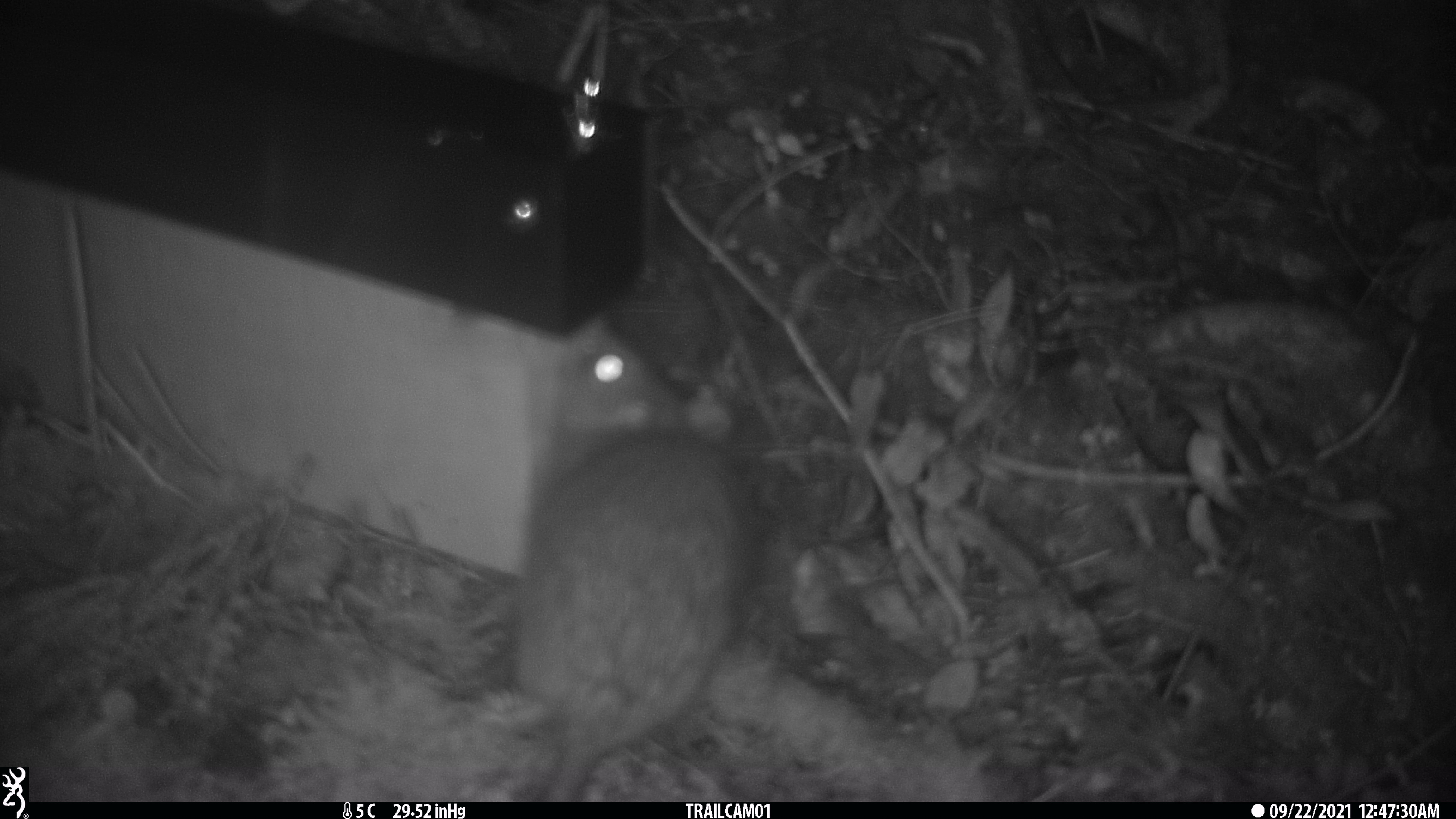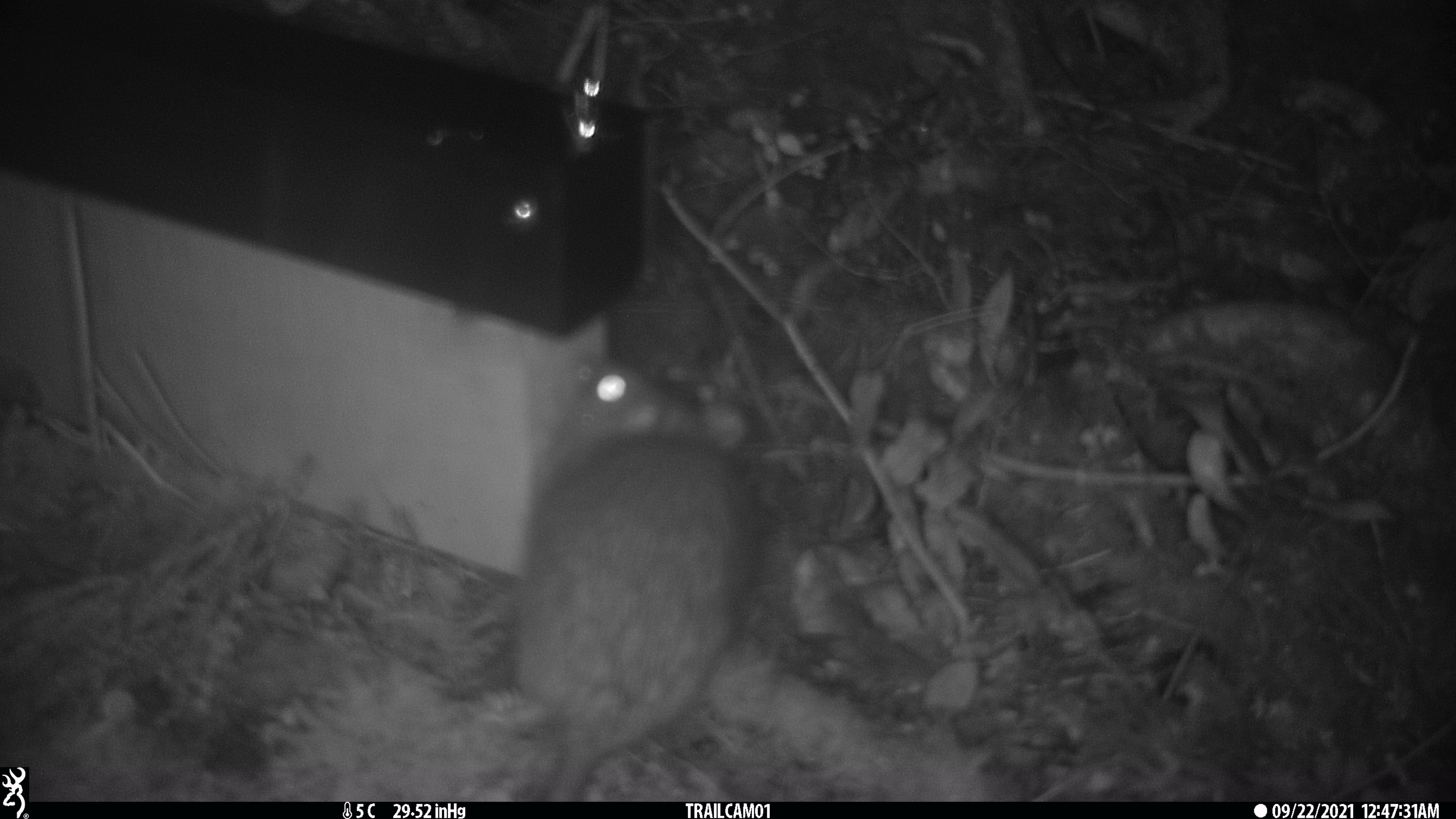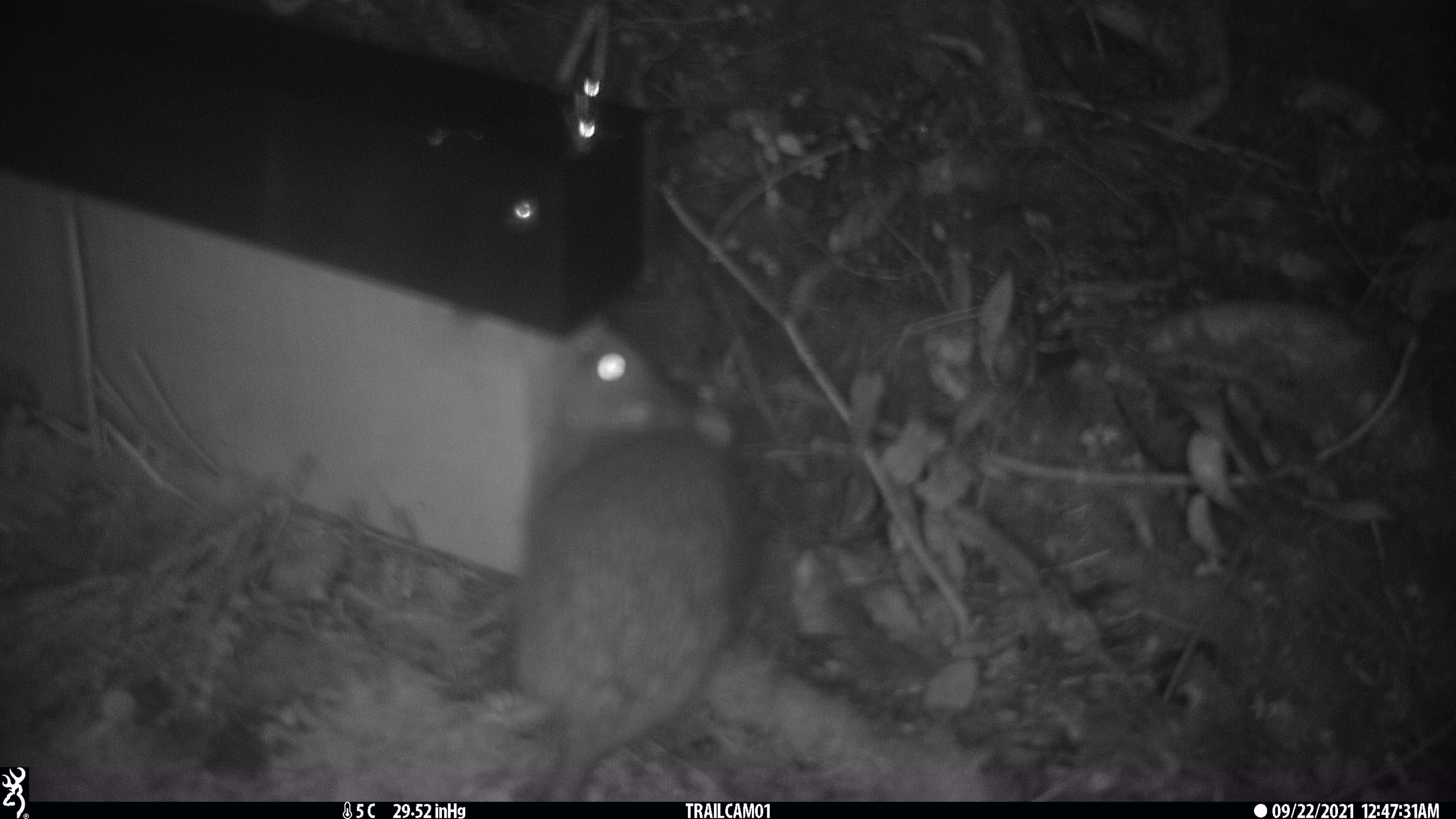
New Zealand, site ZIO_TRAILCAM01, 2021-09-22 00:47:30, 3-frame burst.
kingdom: Animalia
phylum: Chordata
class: Mammalia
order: Rodentia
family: Muridae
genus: Rattus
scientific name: Rattus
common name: rat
Rat (Rattus).